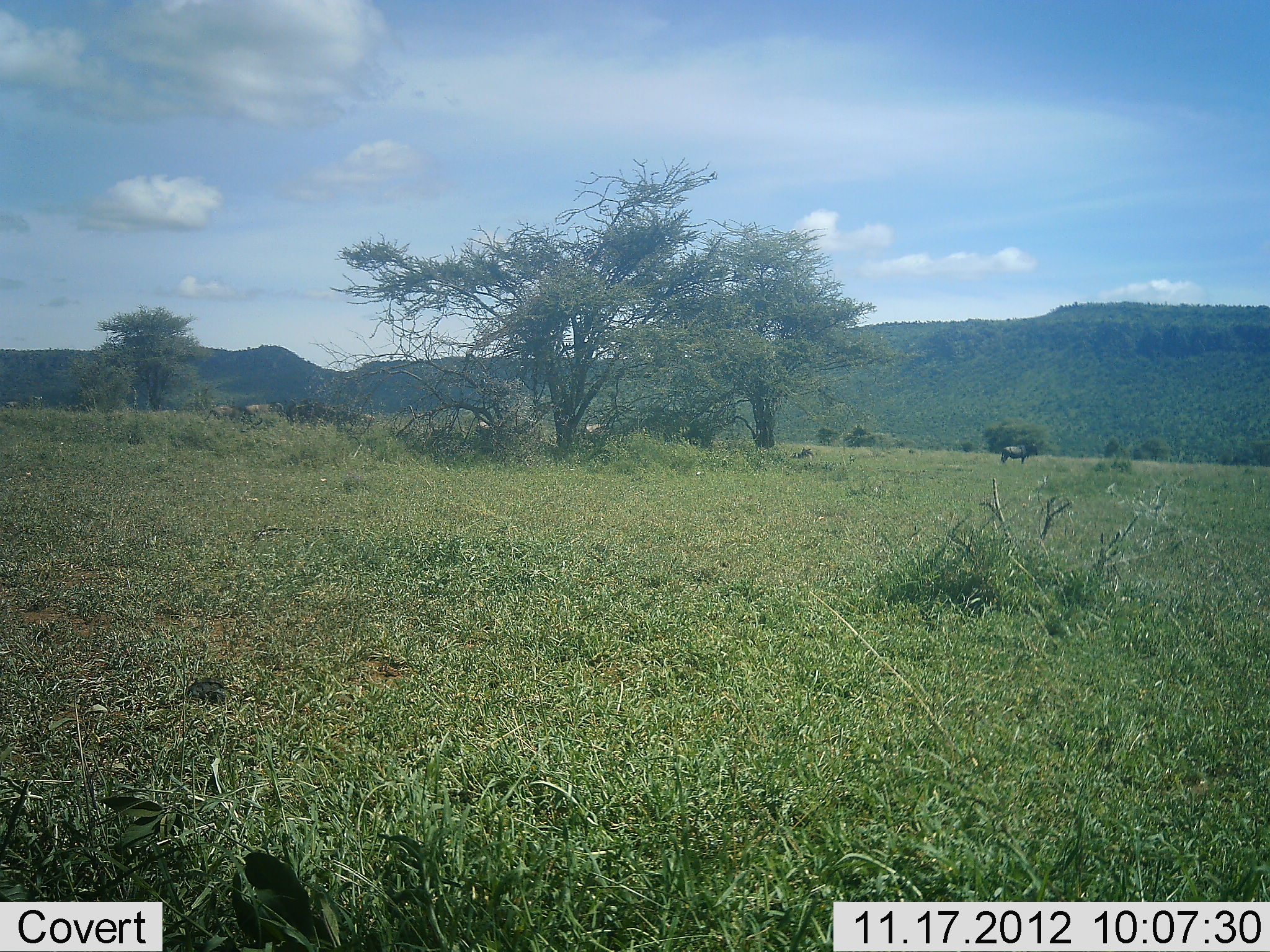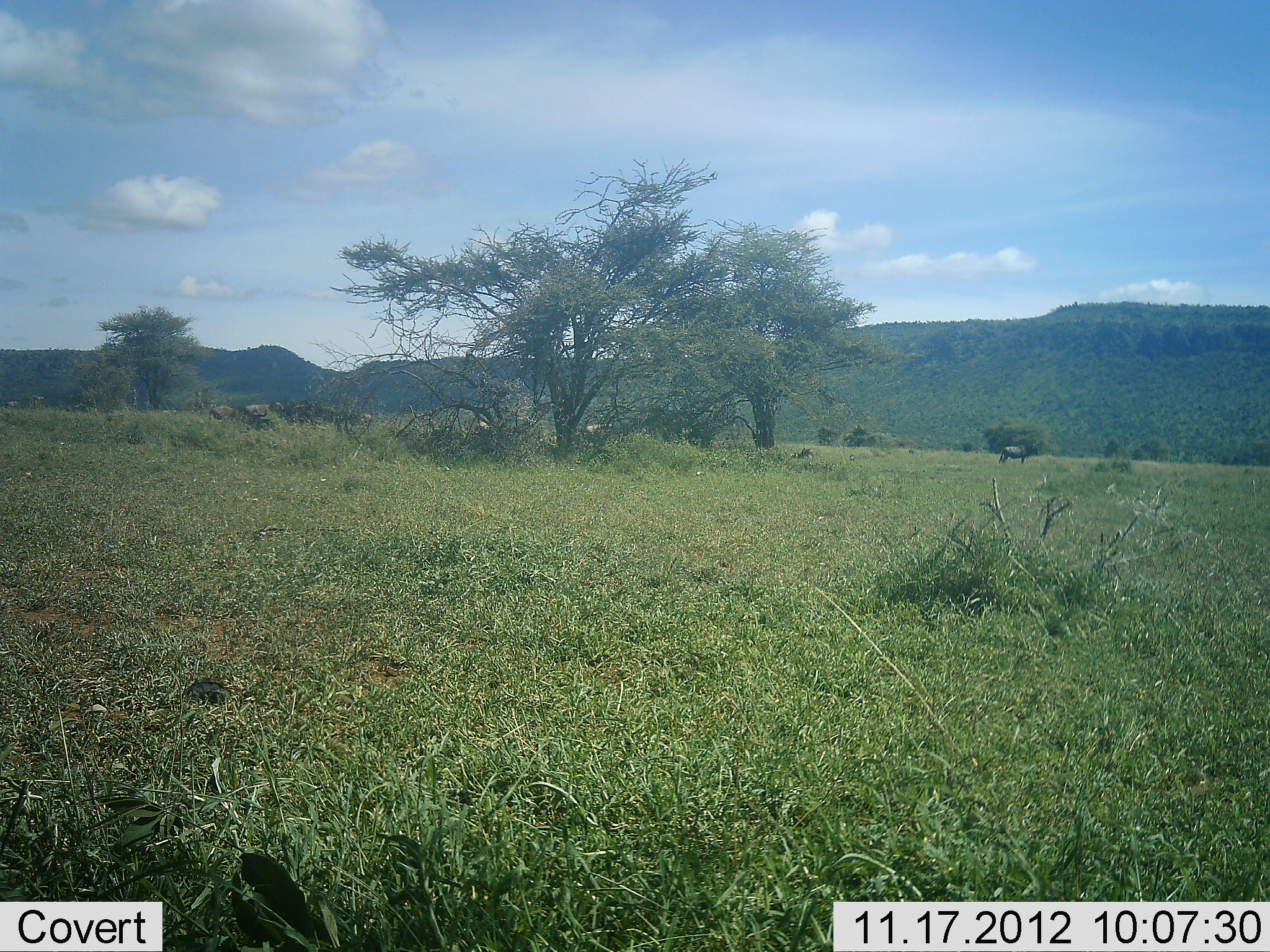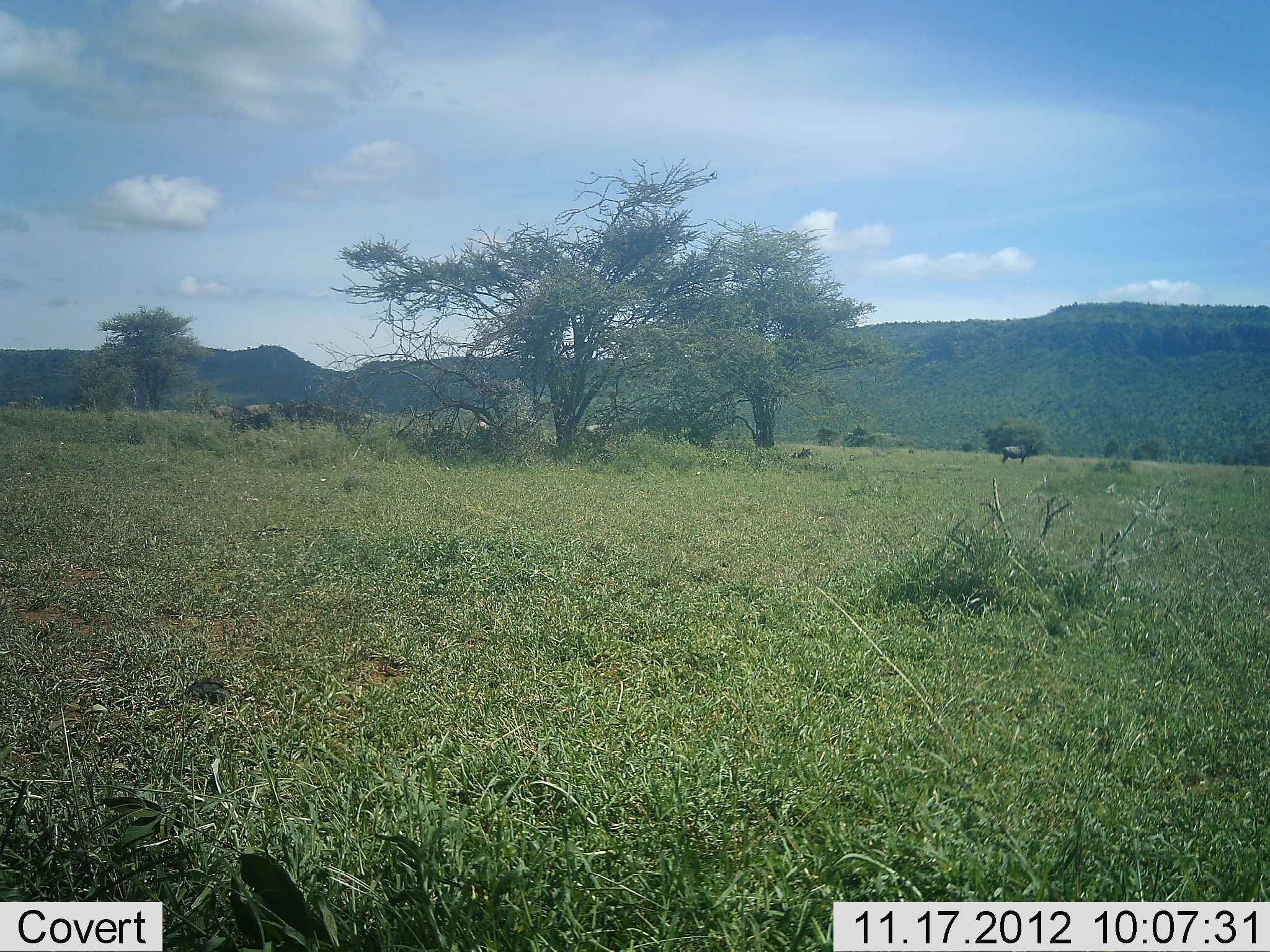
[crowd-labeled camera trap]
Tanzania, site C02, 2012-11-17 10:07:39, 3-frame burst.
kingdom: Animalia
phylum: Chordata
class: Mammalia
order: Artiodactyla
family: Bovidae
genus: Connochaetes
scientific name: Connochaetes taurinus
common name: blue wildebeest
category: wildebeest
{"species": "wildebeest (blue wildebeest) (Connochaetes taurinus)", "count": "9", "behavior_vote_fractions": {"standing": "90%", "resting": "30%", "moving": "30%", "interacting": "0%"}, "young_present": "0%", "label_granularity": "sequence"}